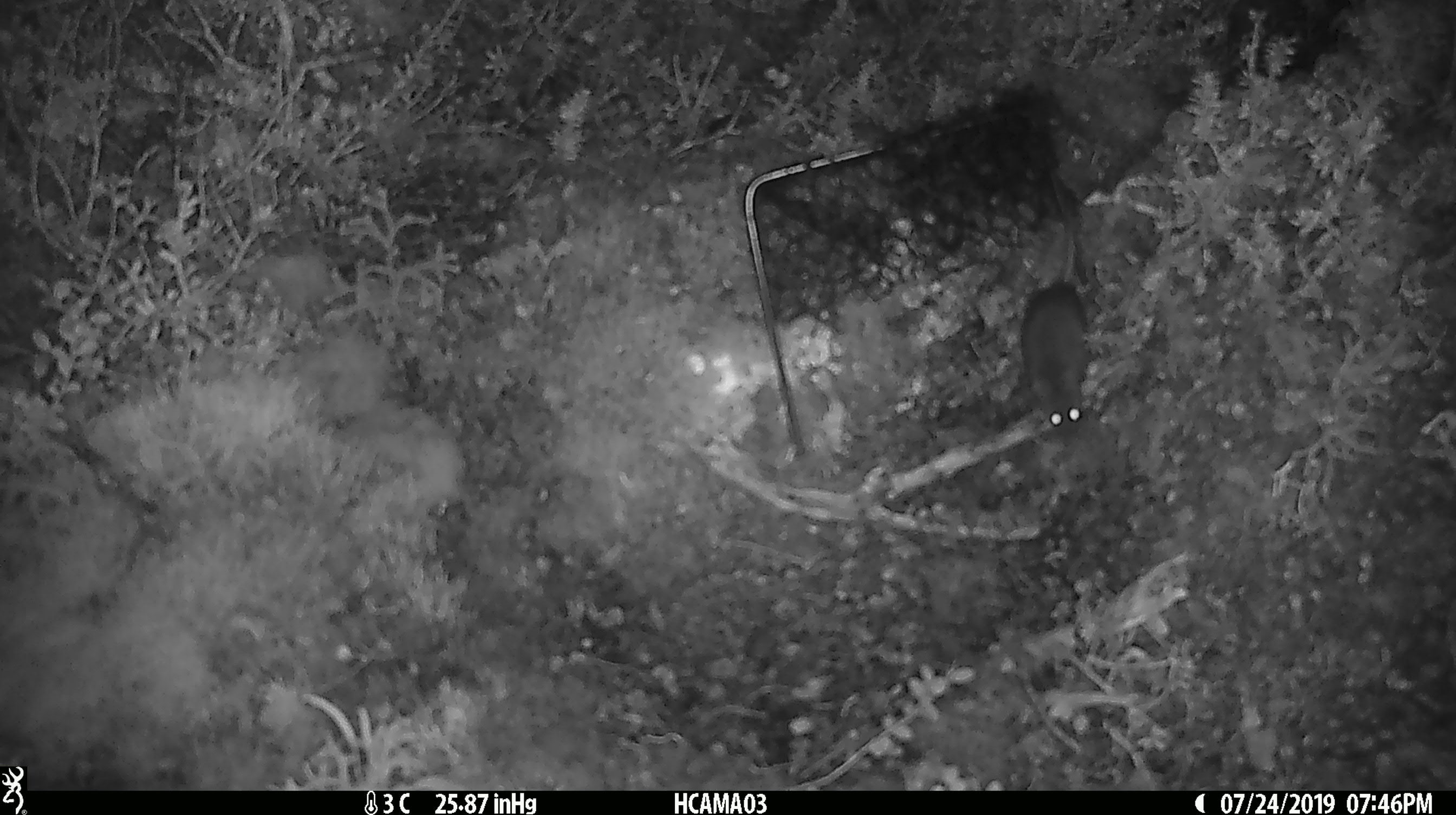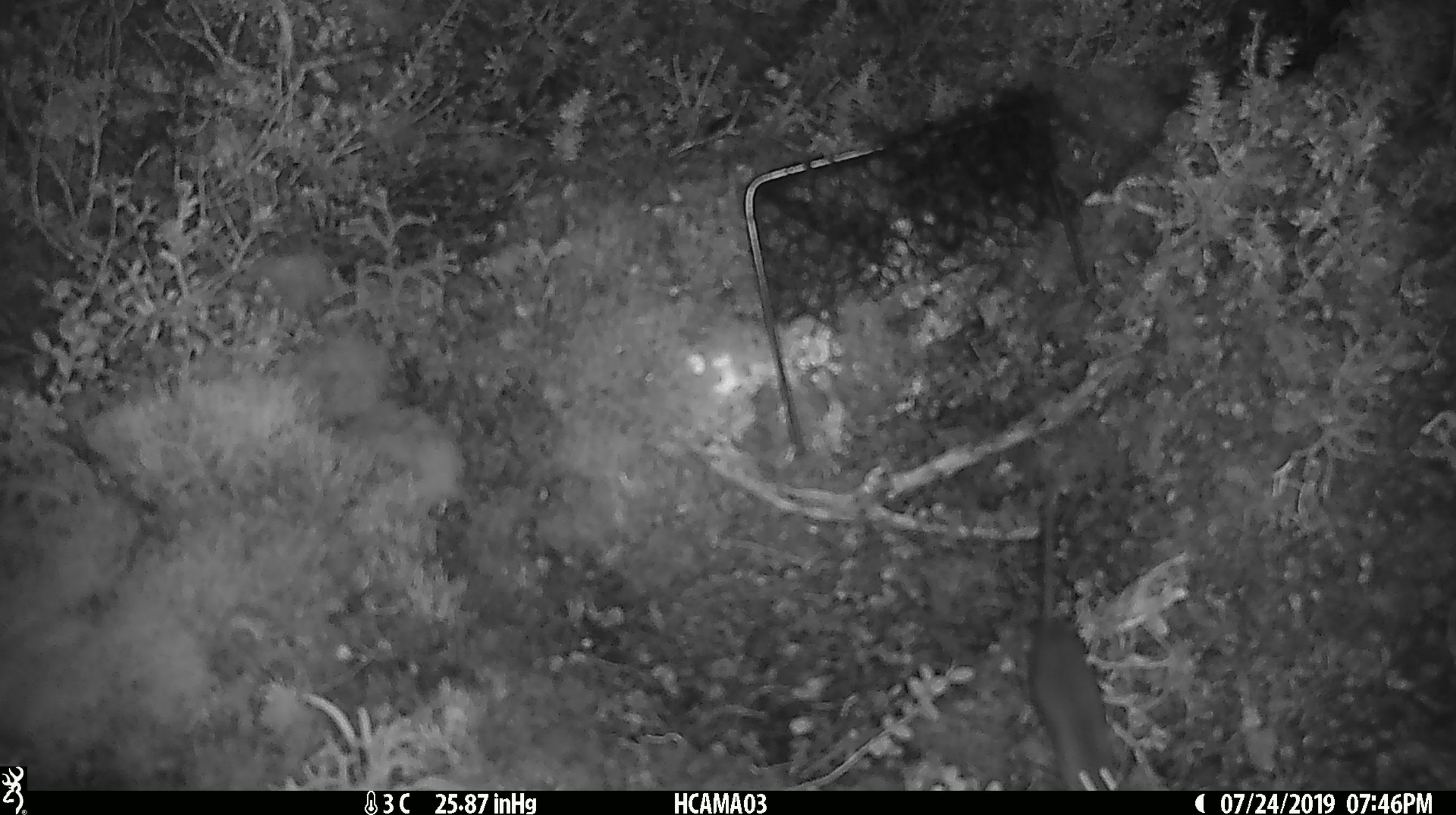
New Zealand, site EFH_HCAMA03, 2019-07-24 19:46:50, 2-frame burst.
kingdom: Animalia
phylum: Chordata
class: Mammalia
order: Rodentia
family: Muridae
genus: Mus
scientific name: Mus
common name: mouse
Mouse (Mus).